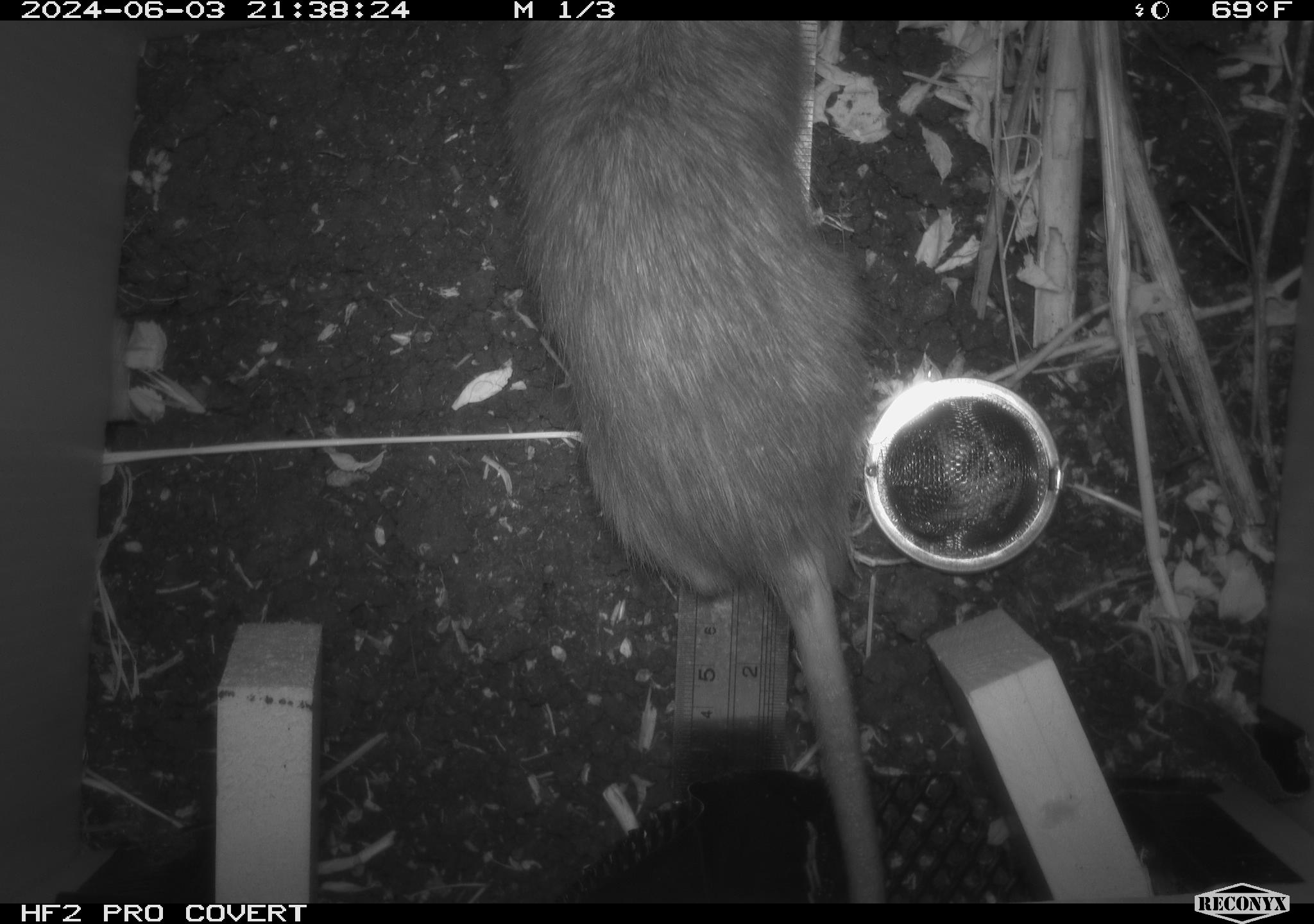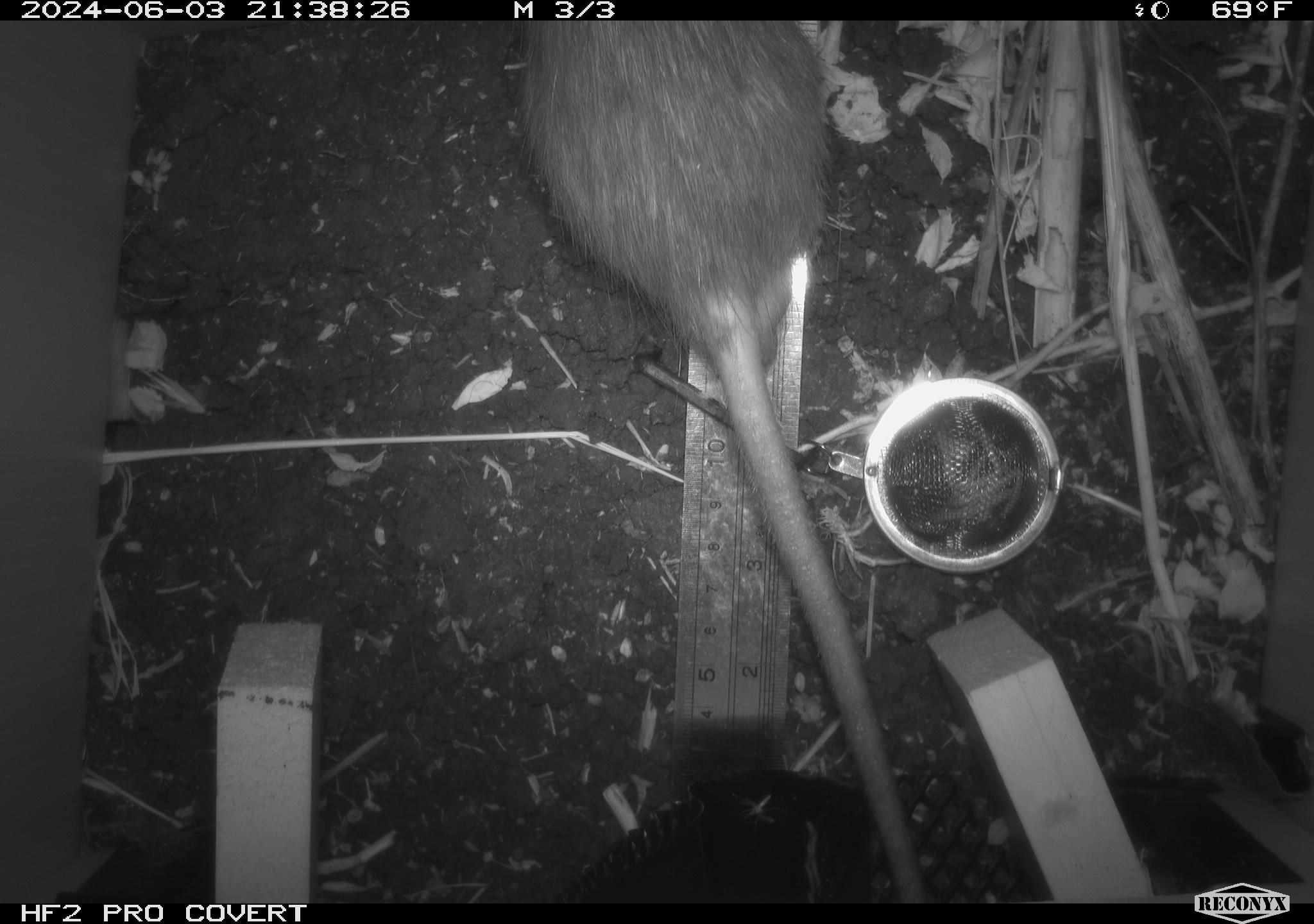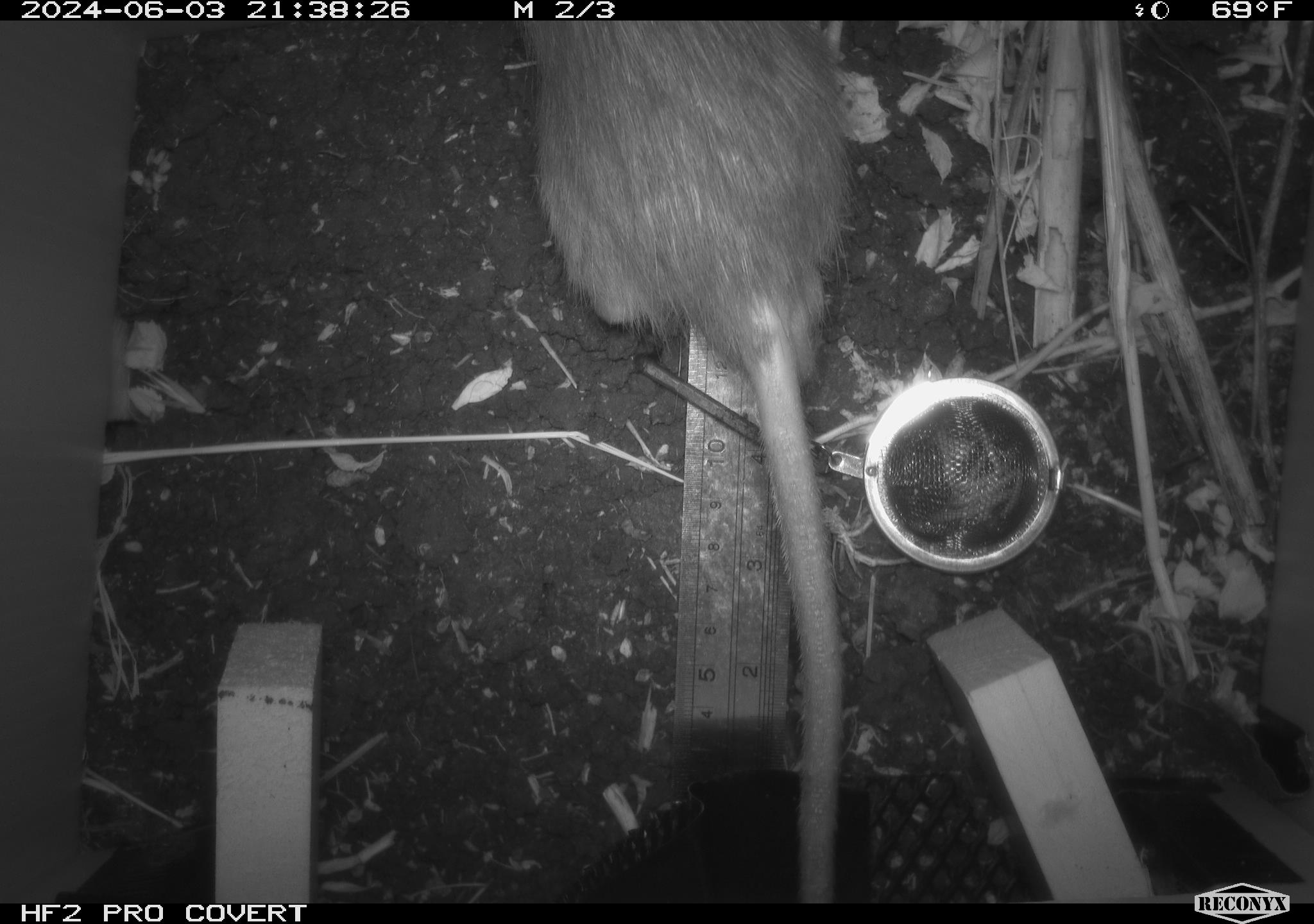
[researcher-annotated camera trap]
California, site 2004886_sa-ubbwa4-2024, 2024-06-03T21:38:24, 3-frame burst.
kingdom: Animalia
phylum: Chordata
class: Mammalia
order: Rodentia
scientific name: Rodentia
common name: woodrat or rat or mouse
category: woodrat or rat or mouse species